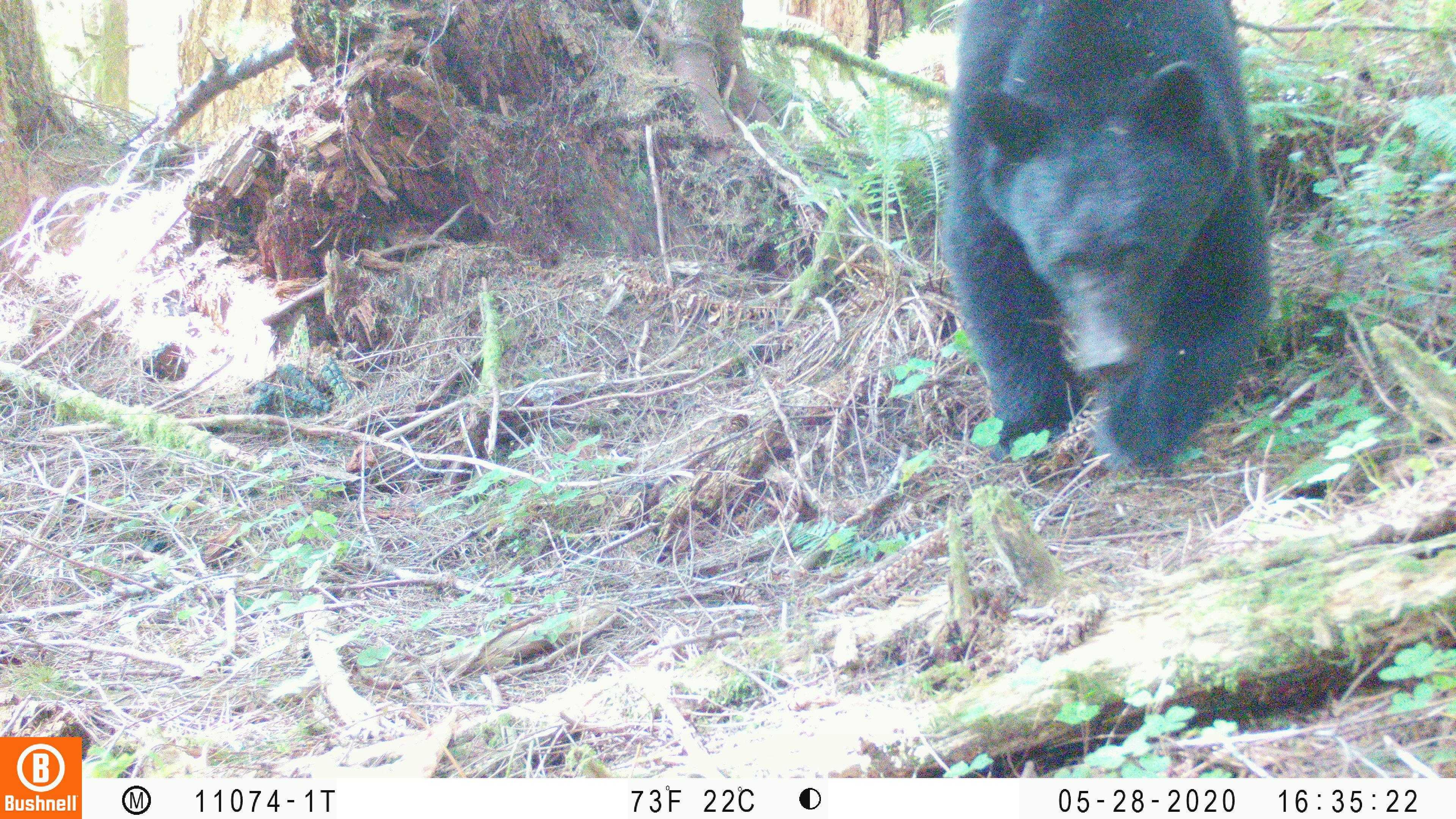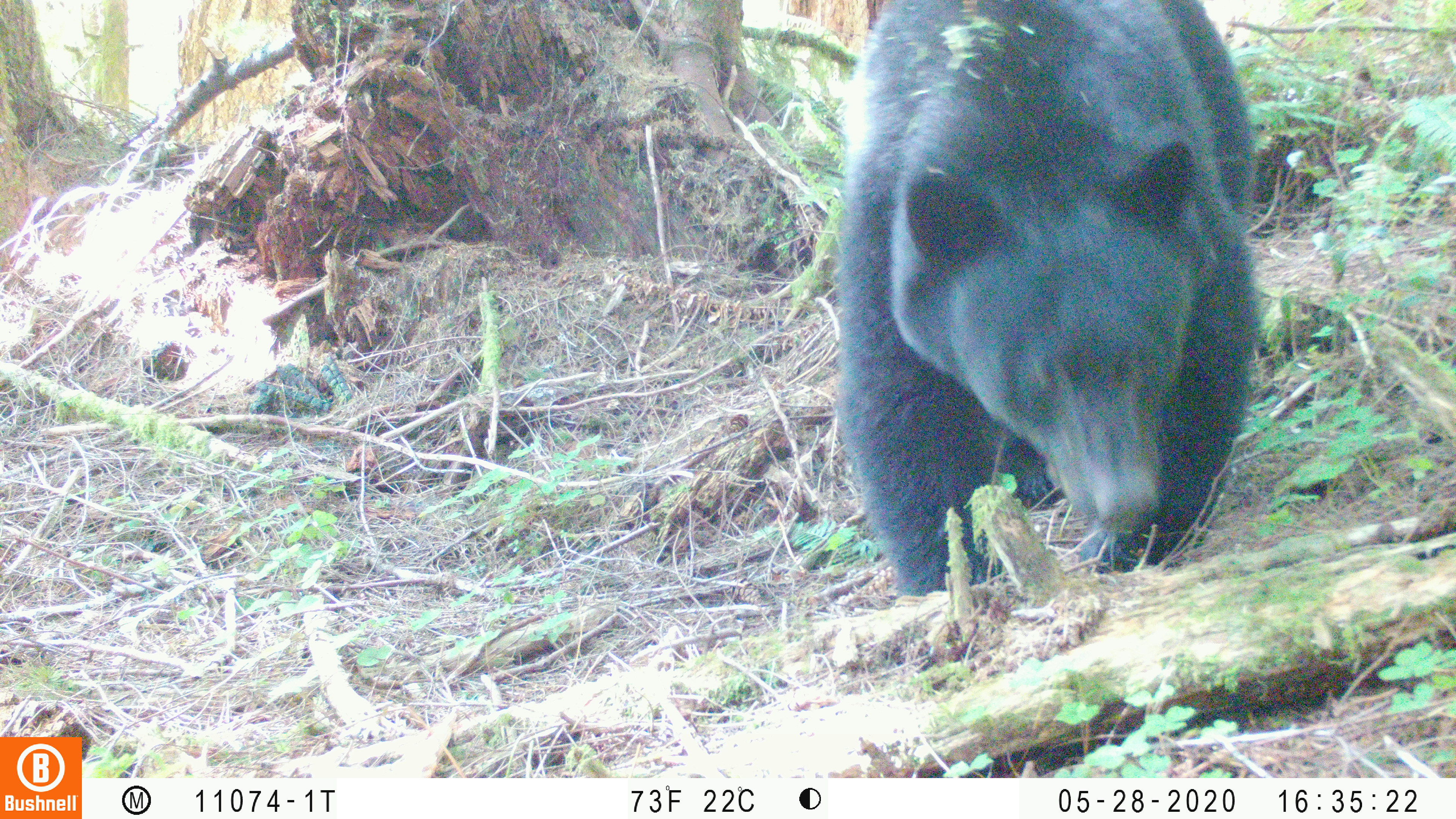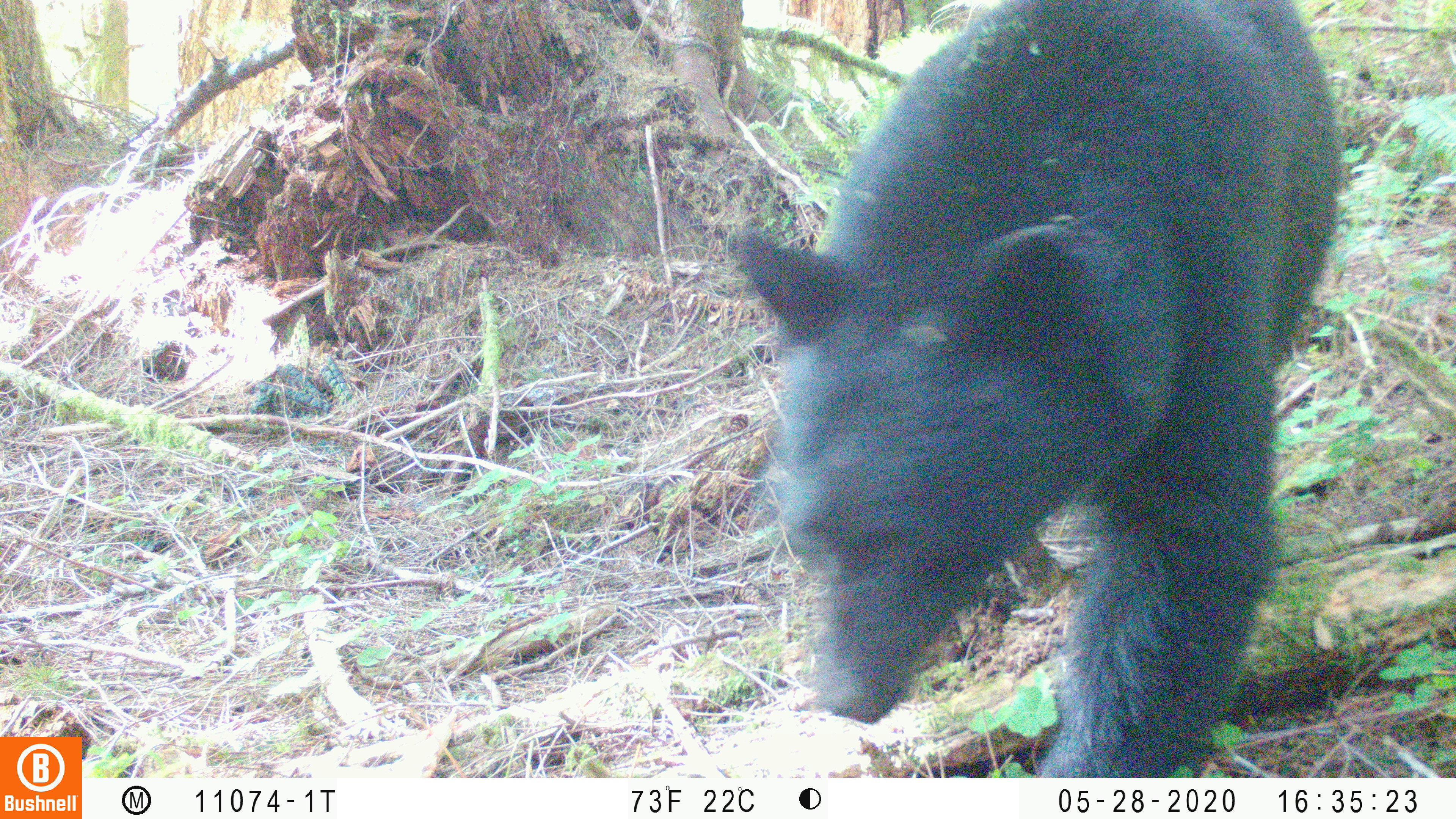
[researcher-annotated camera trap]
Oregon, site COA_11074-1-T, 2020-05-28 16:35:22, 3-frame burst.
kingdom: Animalia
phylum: Chordata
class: Mammalia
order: Carnivora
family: Ursidae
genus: Ursus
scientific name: Ursus americanus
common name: american black bear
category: black bear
Black bear (american black bear) (Ursus americanus).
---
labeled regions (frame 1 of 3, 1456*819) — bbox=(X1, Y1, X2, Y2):
black bear: bbox=(940, 1, 1283, 491)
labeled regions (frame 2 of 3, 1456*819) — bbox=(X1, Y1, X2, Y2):
black bear: bbox=(833, 1, 1271, 608)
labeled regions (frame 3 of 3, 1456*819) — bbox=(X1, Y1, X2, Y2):
black bear: bbox=(725, 1, 1343, 774)